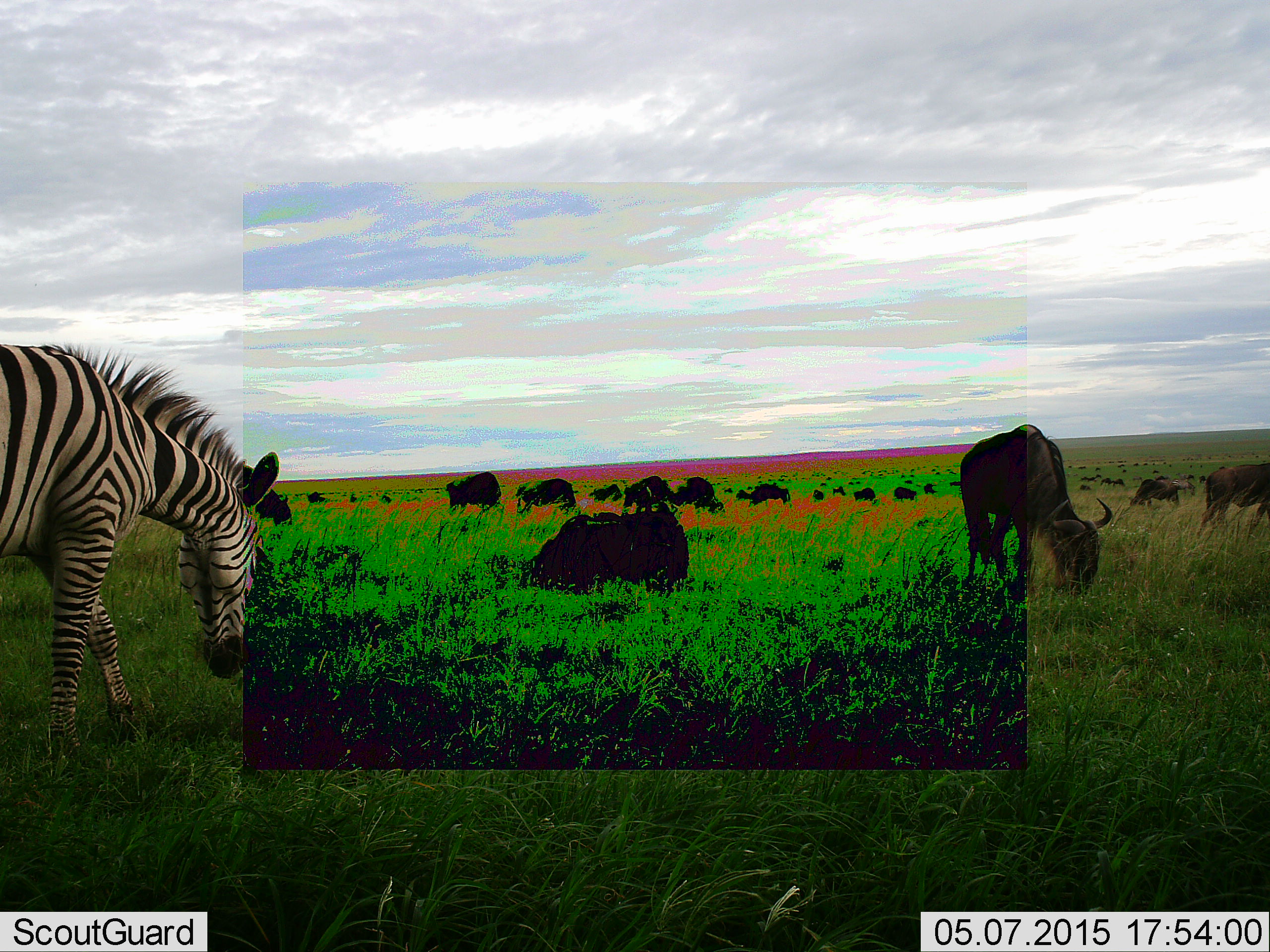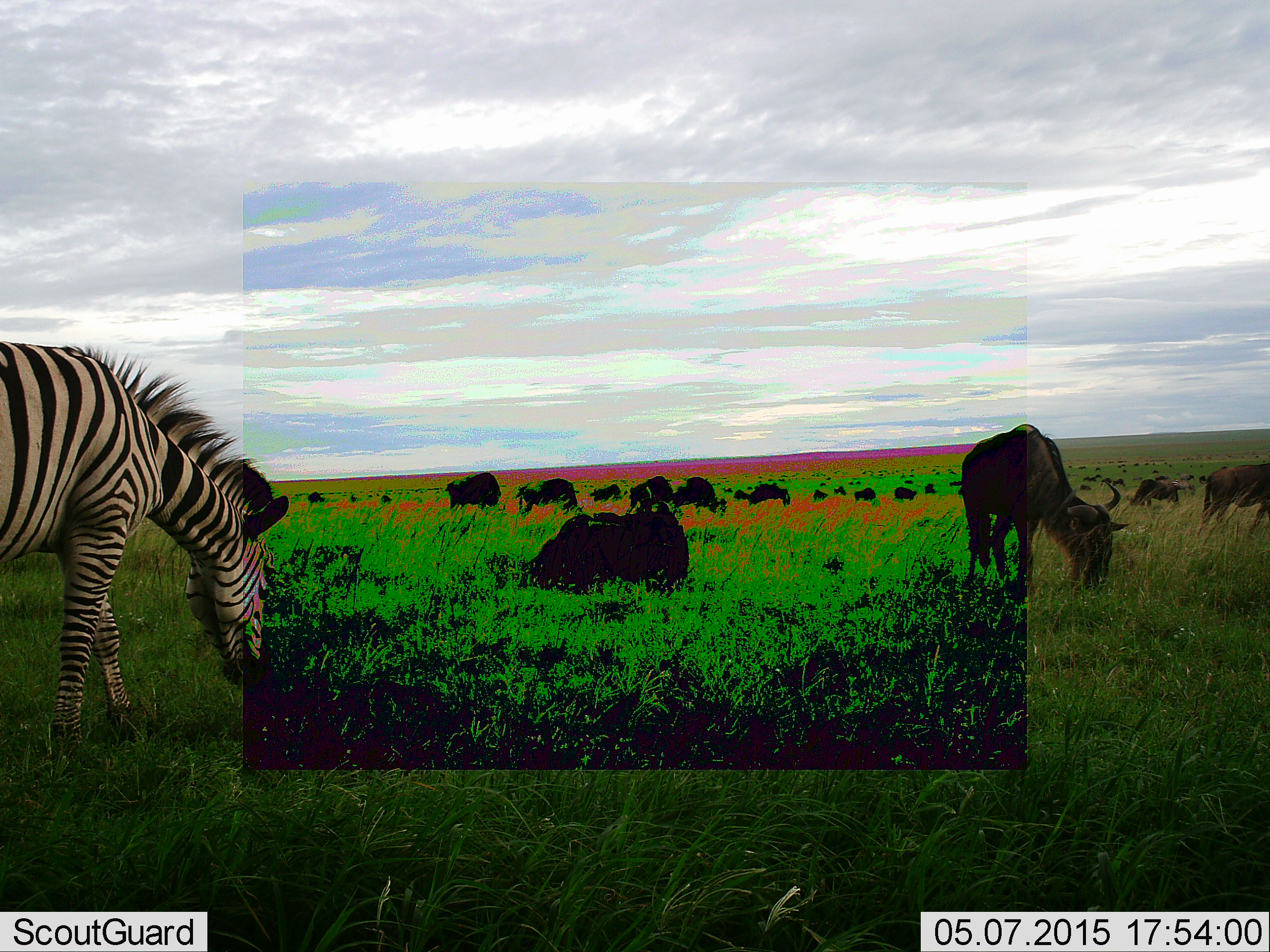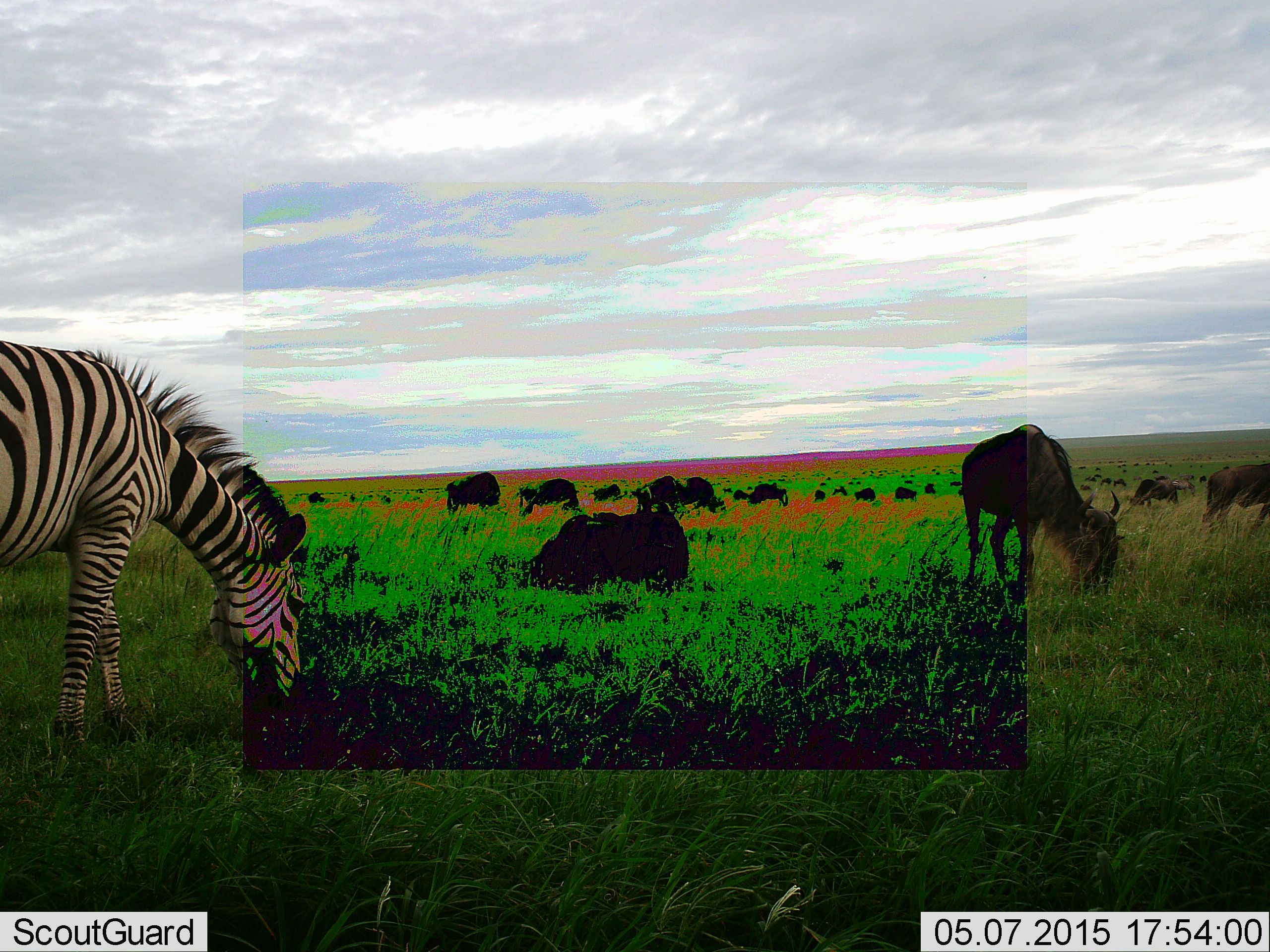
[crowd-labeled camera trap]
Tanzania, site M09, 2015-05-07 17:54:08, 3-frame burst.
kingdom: Animalia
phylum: Chordata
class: Mammalia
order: Artiodactyla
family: Bovidae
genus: Connochaetes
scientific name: Connochaetes taurinus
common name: blue wildebeest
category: wildebeest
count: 11-50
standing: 36%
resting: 64%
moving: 0%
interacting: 0%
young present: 0%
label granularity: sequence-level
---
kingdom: Animalia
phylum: Chordata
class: Mammalia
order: Perissodactyla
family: Equidae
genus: Equus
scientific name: Equus quagga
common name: plains zebra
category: zebra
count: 1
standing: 10%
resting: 0%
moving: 0%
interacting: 0%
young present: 0%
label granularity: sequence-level